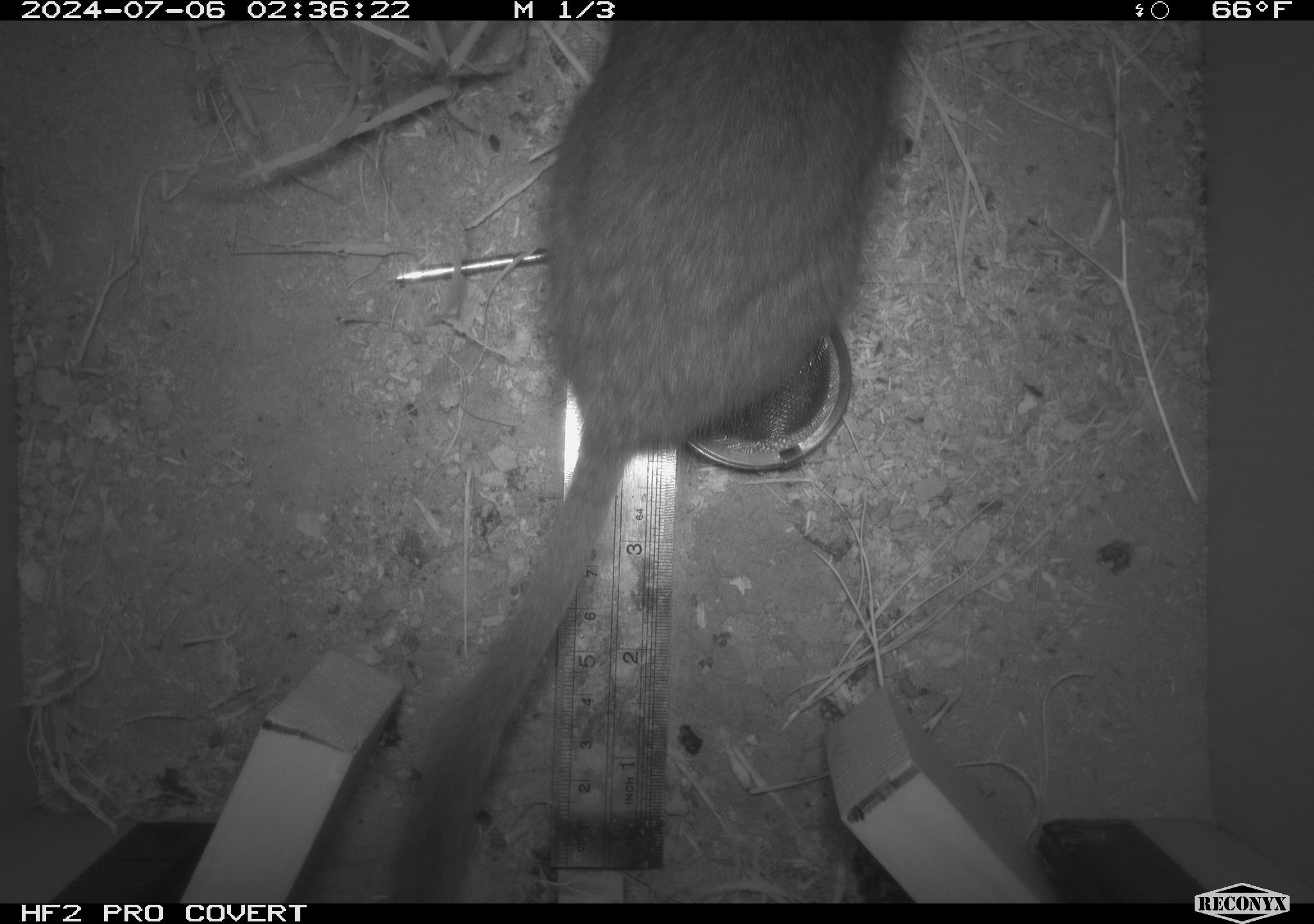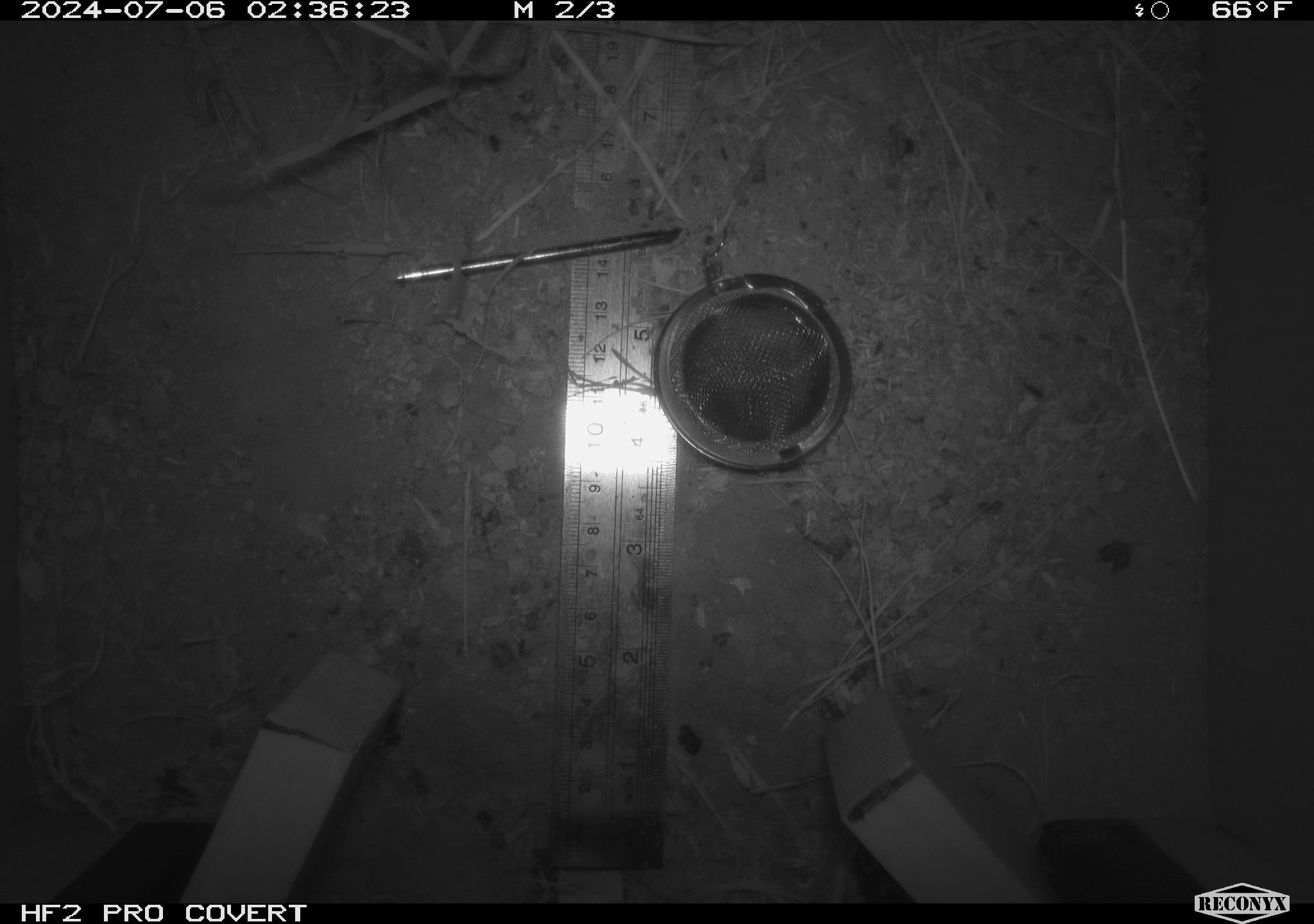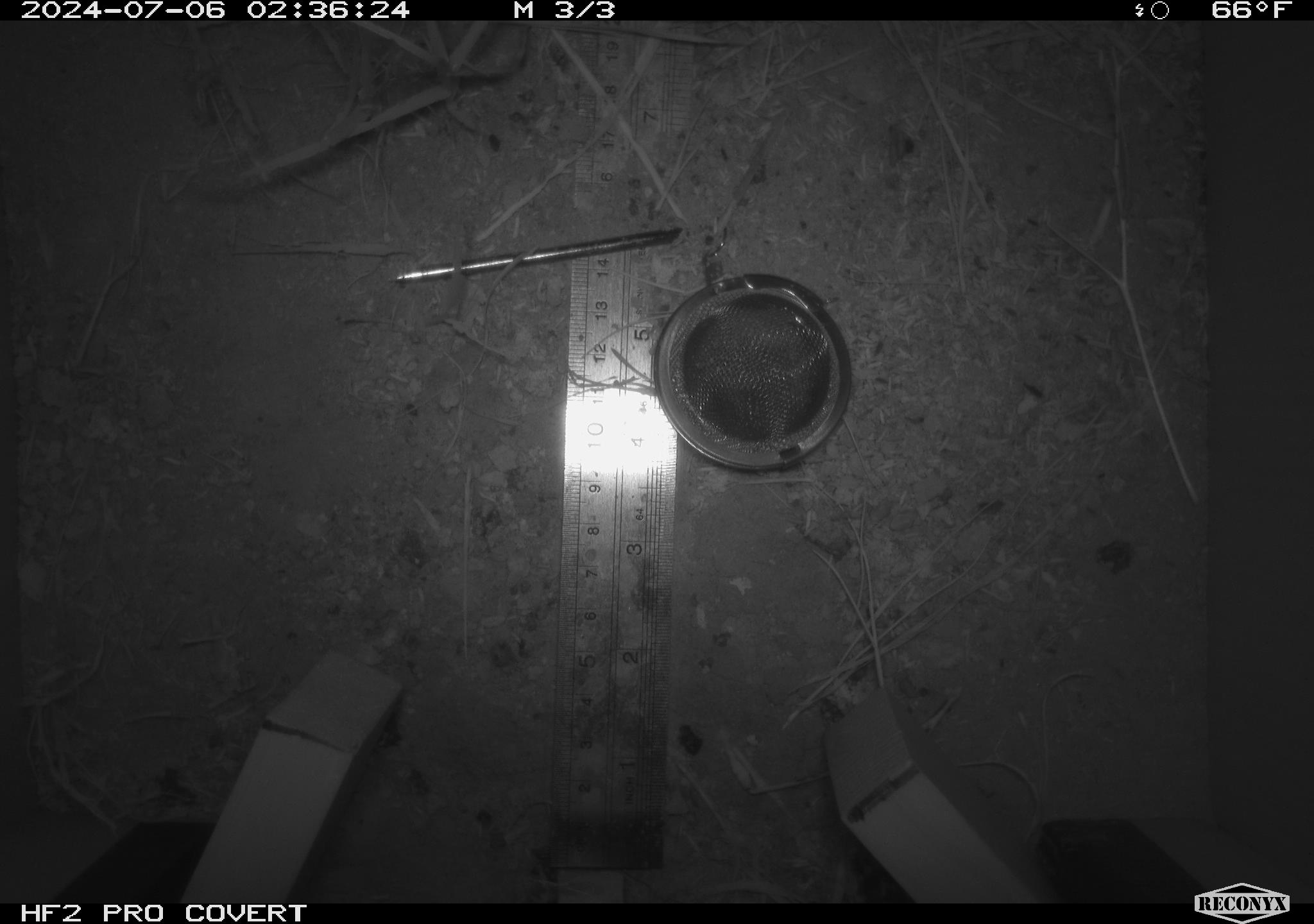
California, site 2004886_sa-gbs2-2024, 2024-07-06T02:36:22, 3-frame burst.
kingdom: Animalia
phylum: Chordata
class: Mammalia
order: Rodentia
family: Cricetidae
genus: Neotoma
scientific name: Neotoma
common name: pack rat or woodrat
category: neotoma species